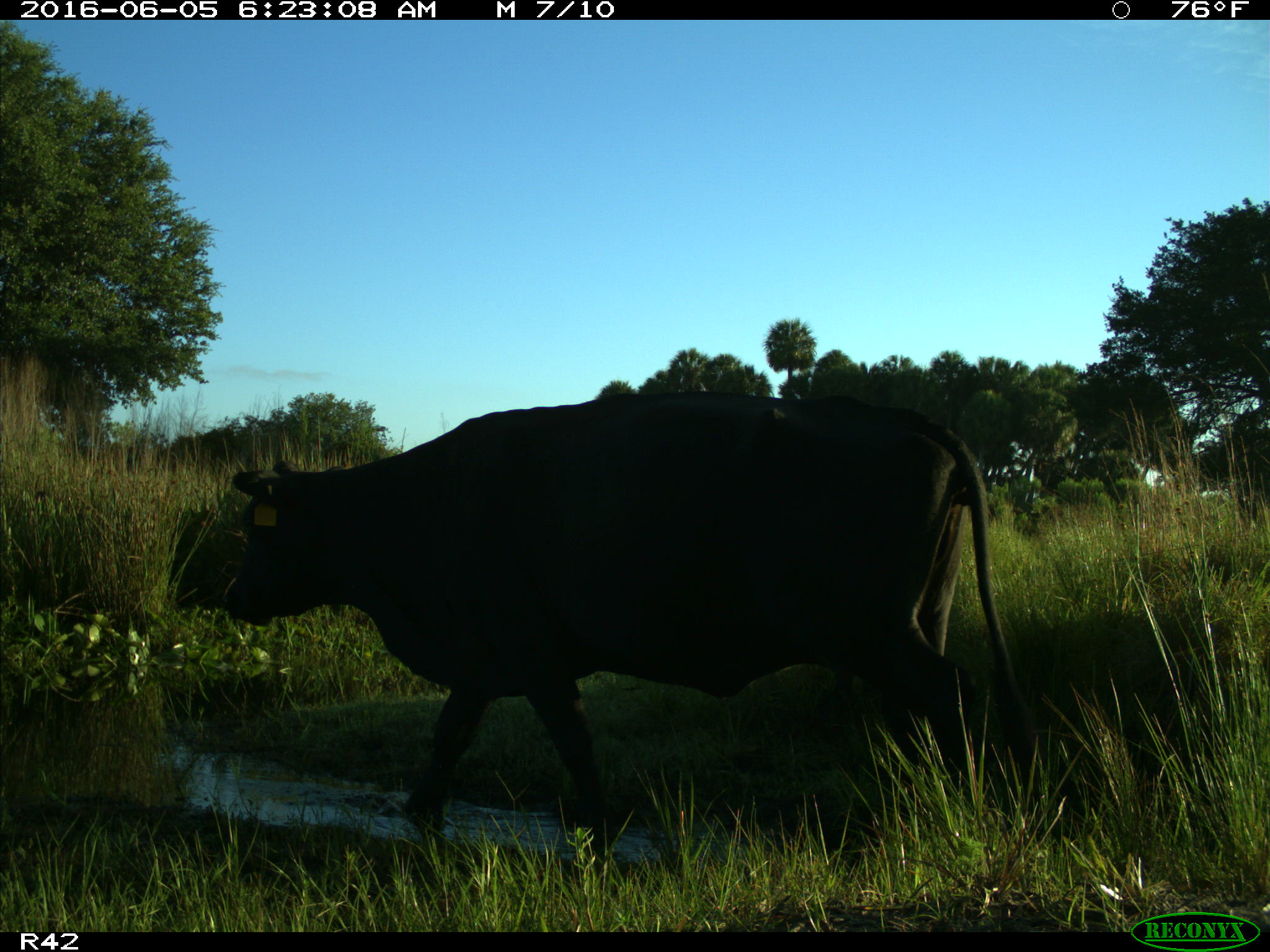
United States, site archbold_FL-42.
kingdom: Animalia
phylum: Chordata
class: Mammalia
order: Artiodactyla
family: Bovidae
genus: Bos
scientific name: Bos taurus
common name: domestic cow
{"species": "Bos taurus (domestic cow)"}